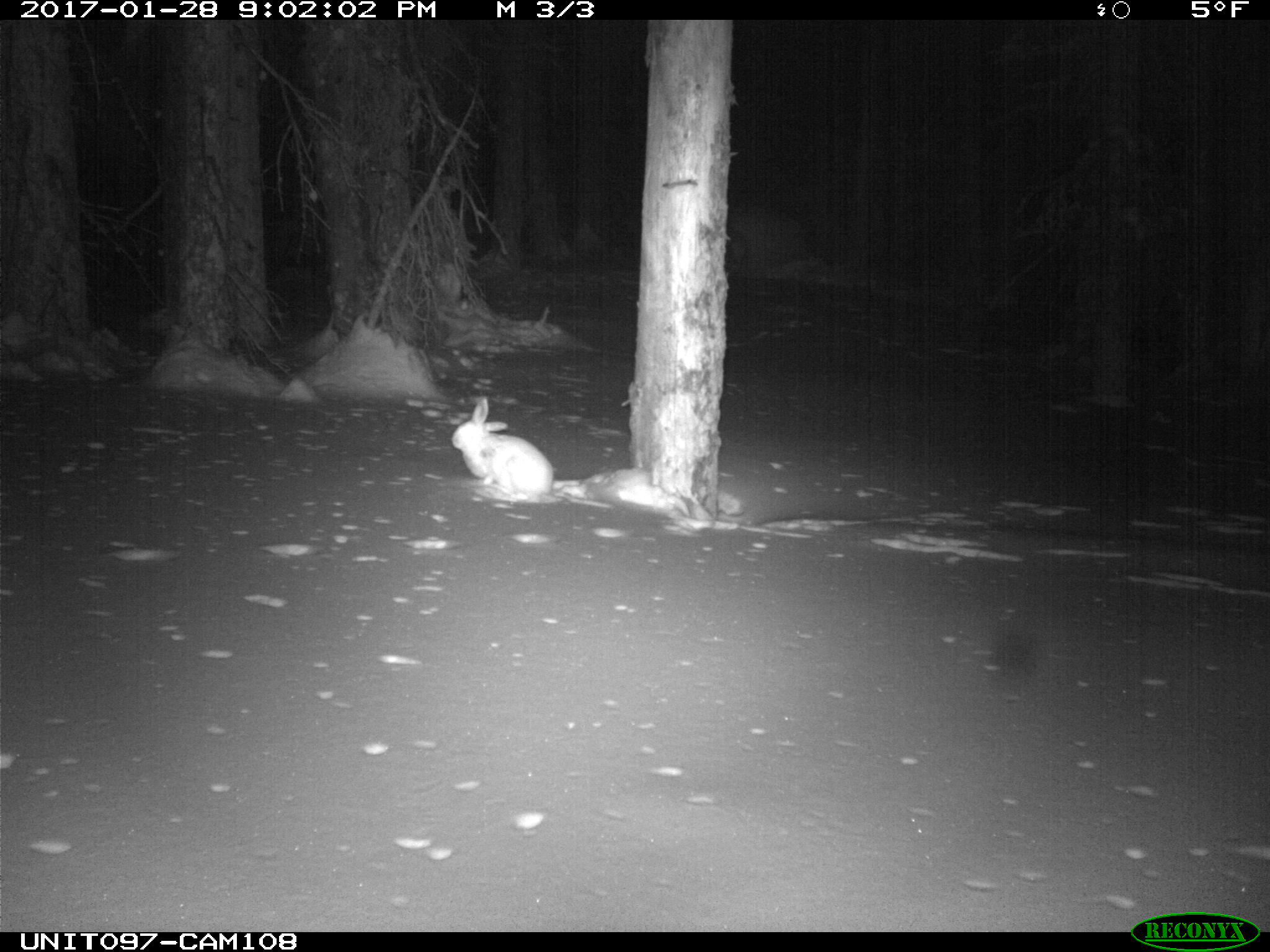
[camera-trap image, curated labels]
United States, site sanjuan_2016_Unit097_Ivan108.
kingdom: Animalia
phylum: Chordata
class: Mammalia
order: Lagomorpha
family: Leporidae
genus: Lepus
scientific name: Lepus americanus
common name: snowshoe hare